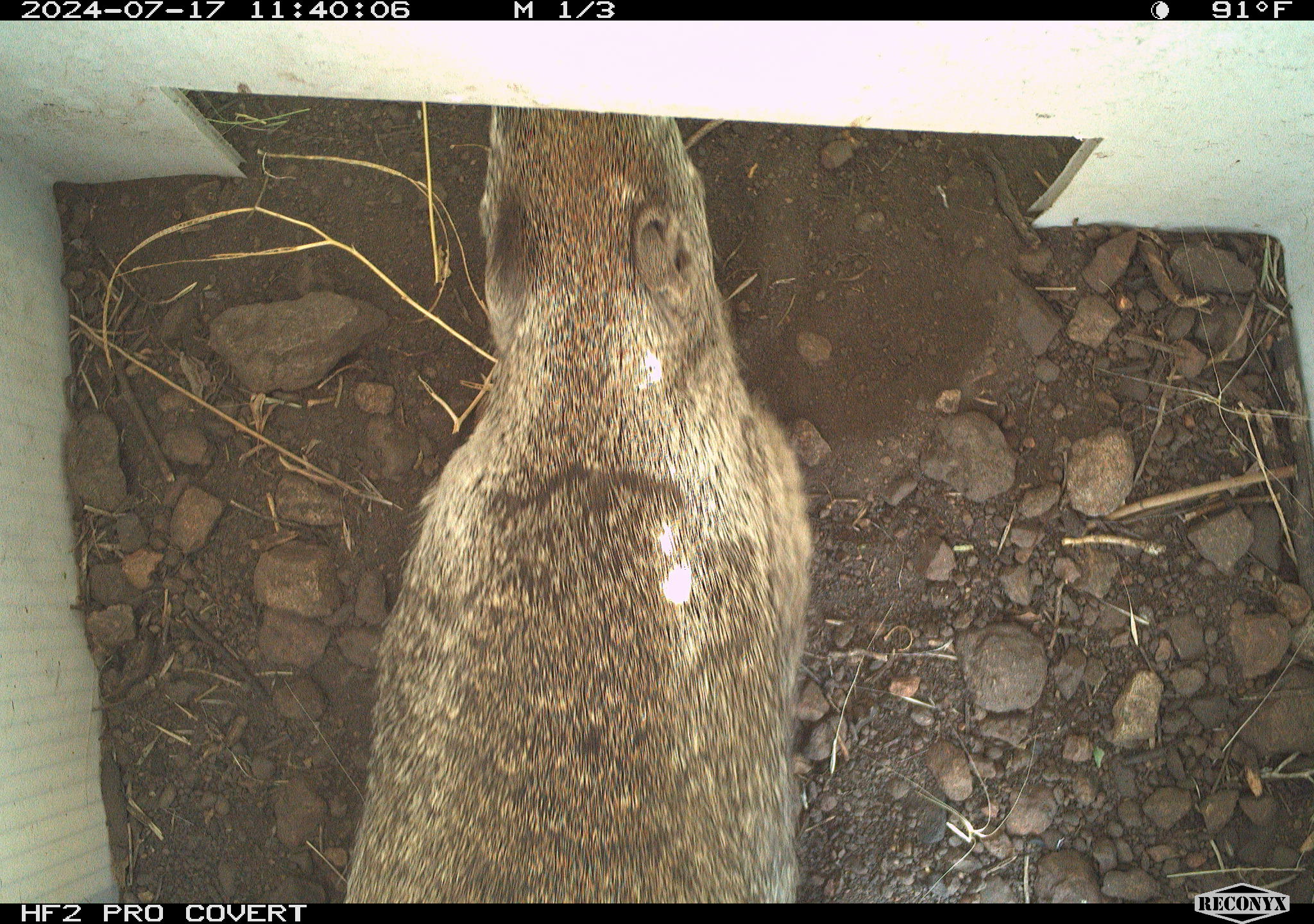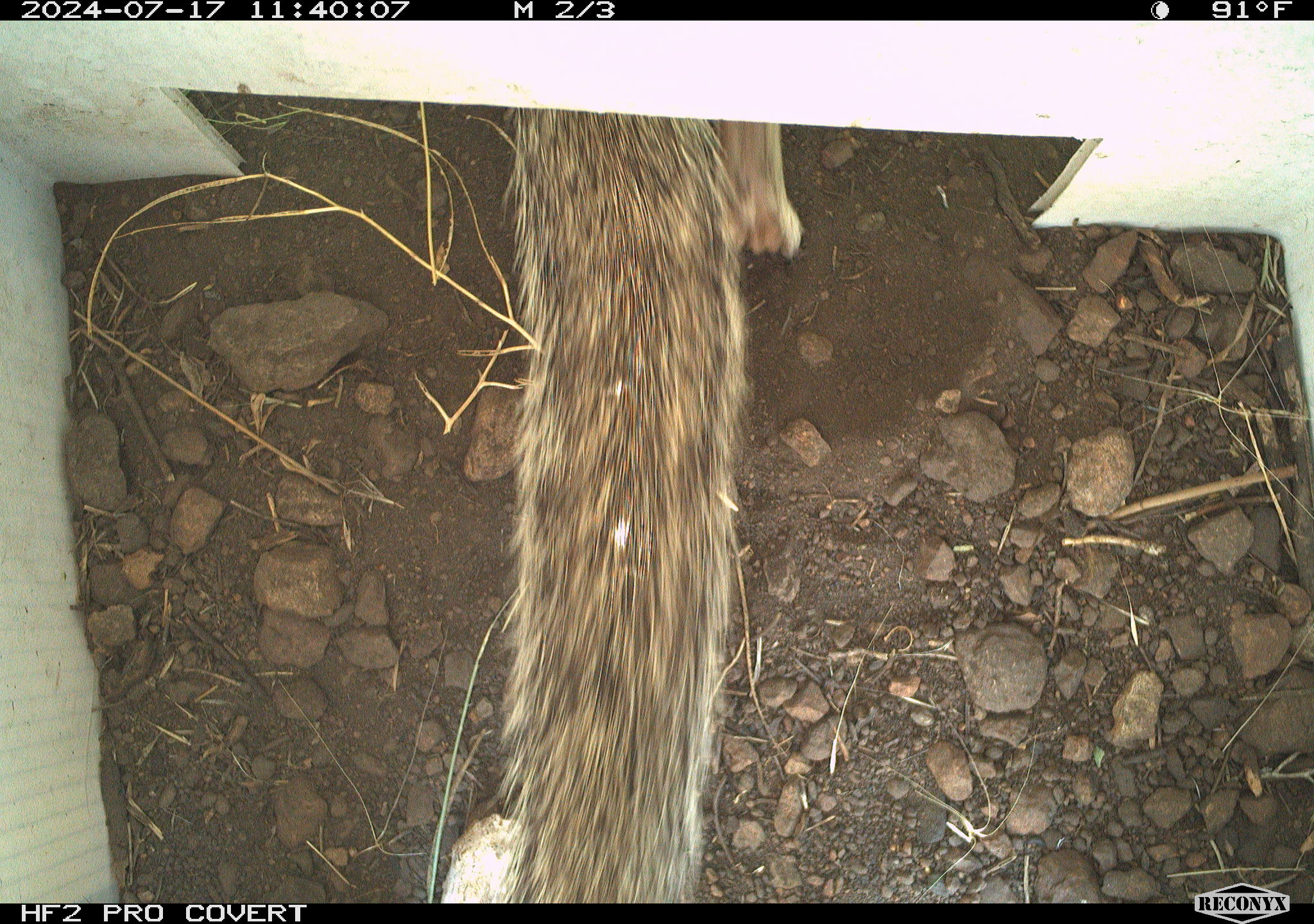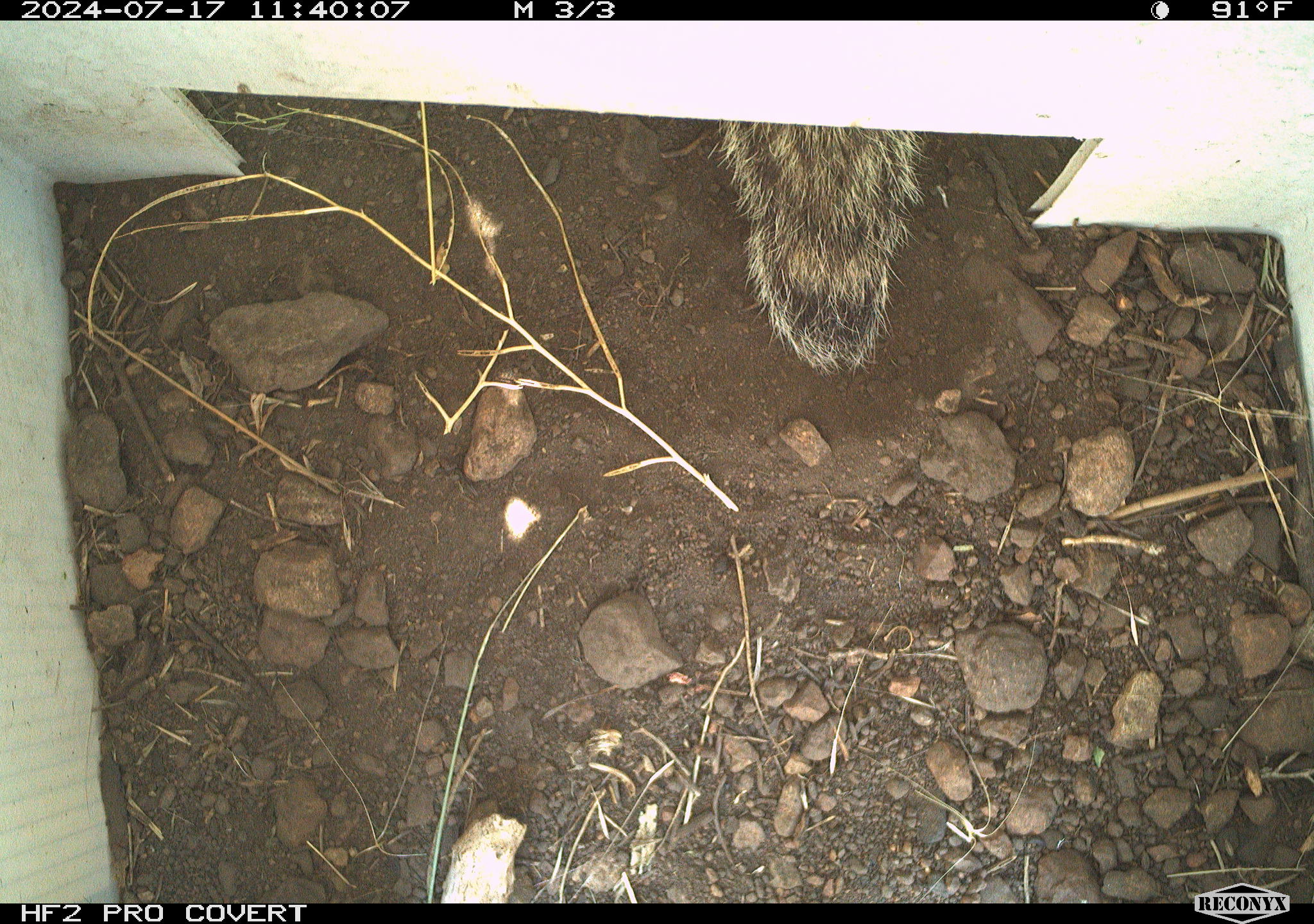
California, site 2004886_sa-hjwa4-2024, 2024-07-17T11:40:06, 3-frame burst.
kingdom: Animalia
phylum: Chordata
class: Mammalia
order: Rodentia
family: Sciuridae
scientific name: Sciuridae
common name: squirrels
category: sciuridae family